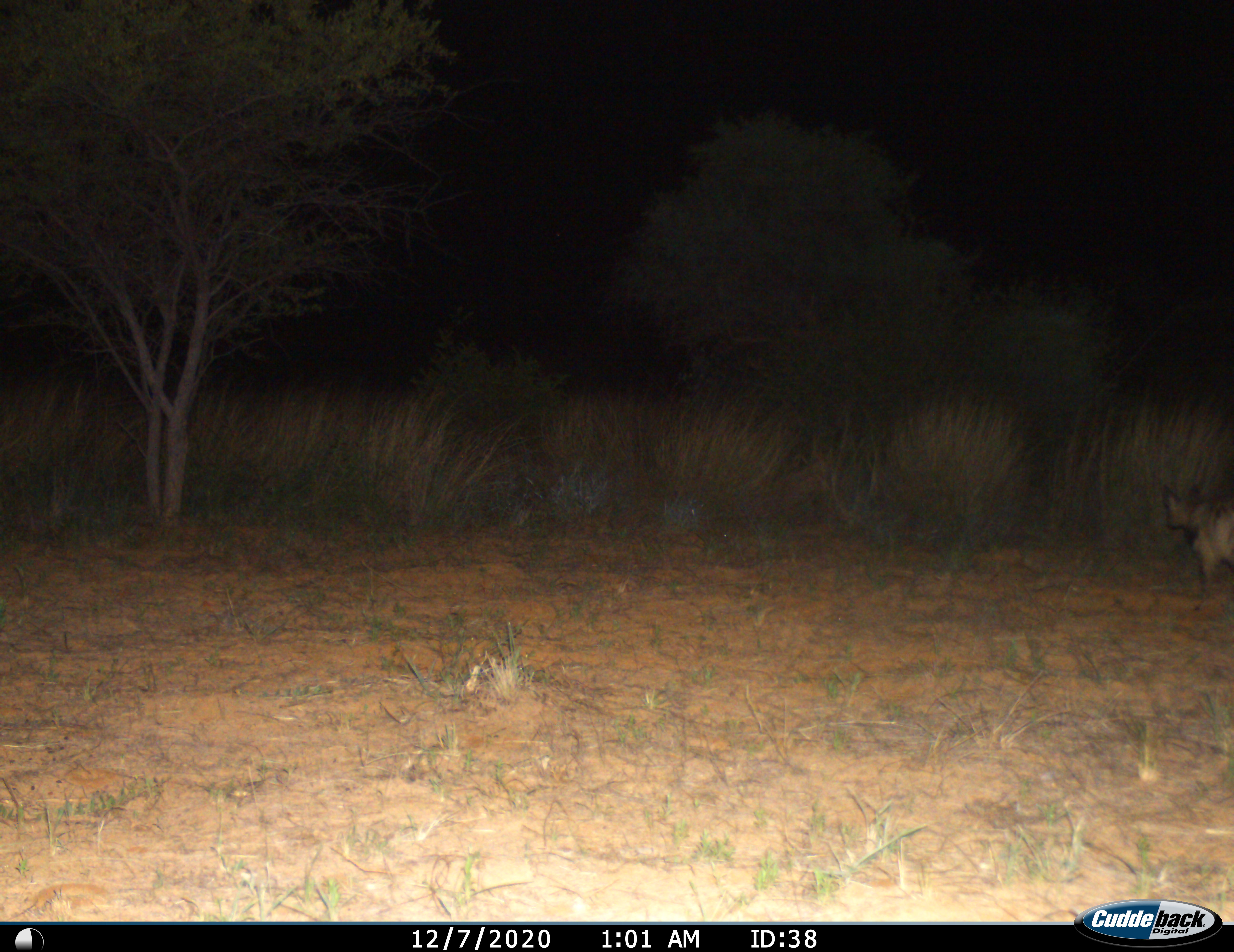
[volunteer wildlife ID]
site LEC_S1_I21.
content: unidentified animal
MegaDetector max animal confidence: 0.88